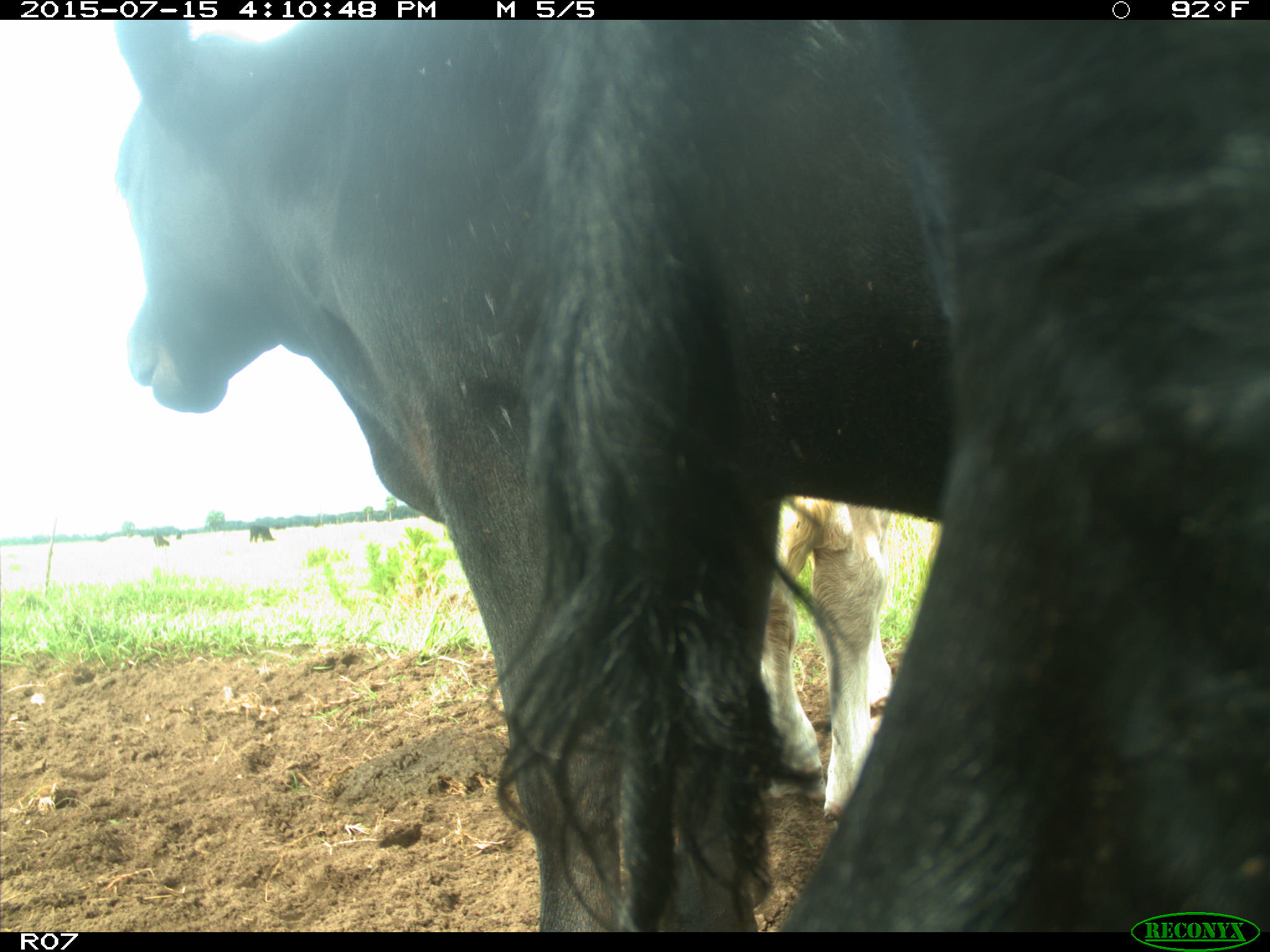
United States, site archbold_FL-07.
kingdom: Animalia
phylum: Chordata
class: Mammalia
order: Artiodactyla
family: Bovidae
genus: Bos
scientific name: Bos taurus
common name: domestic cow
Bos taurus (domestic cow).